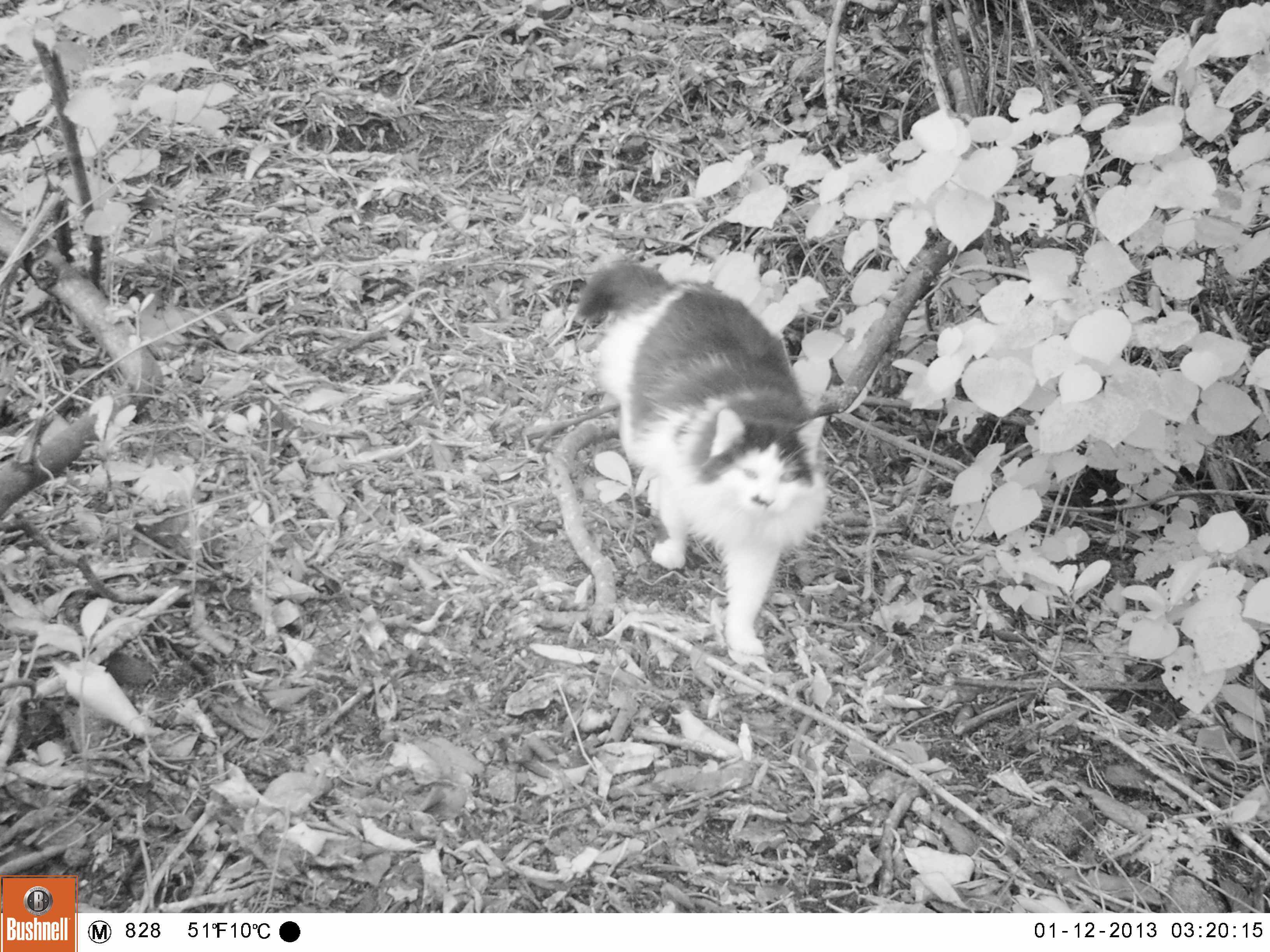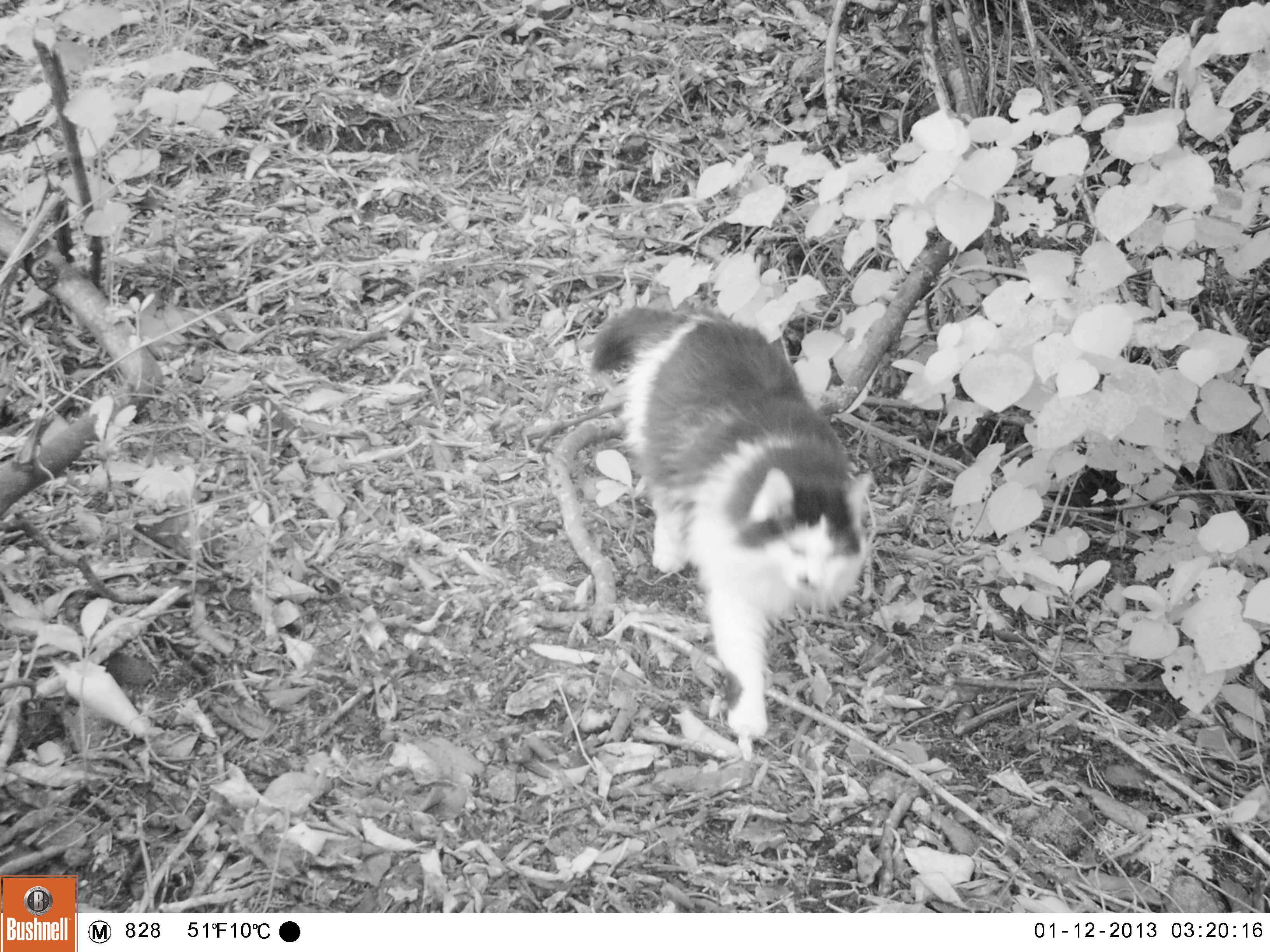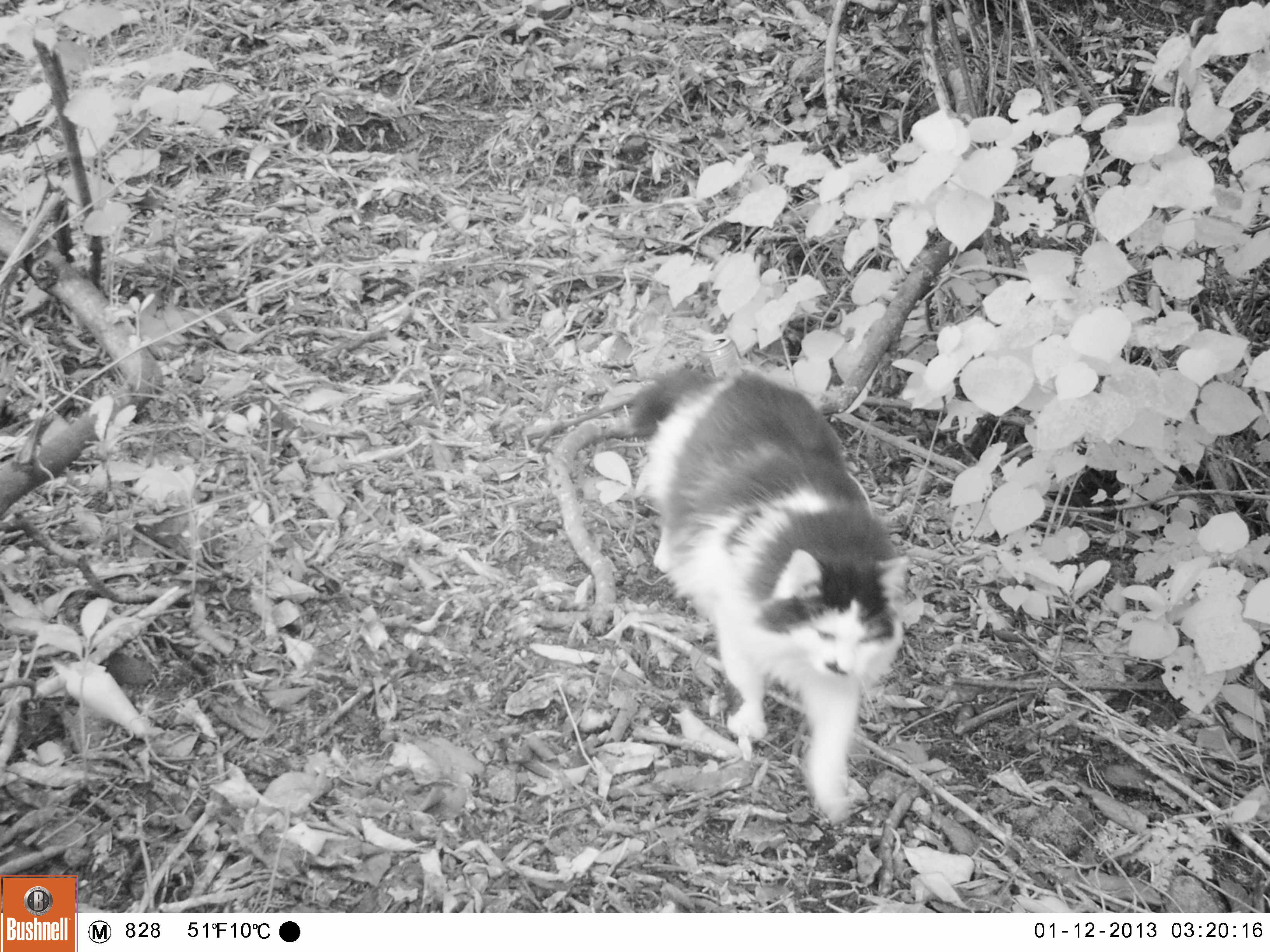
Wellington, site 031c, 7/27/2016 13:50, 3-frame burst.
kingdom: Animalia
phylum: Chordata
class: Mammalia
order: Carnivora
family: Felidae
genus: Felis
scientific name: Felis catus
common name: cat